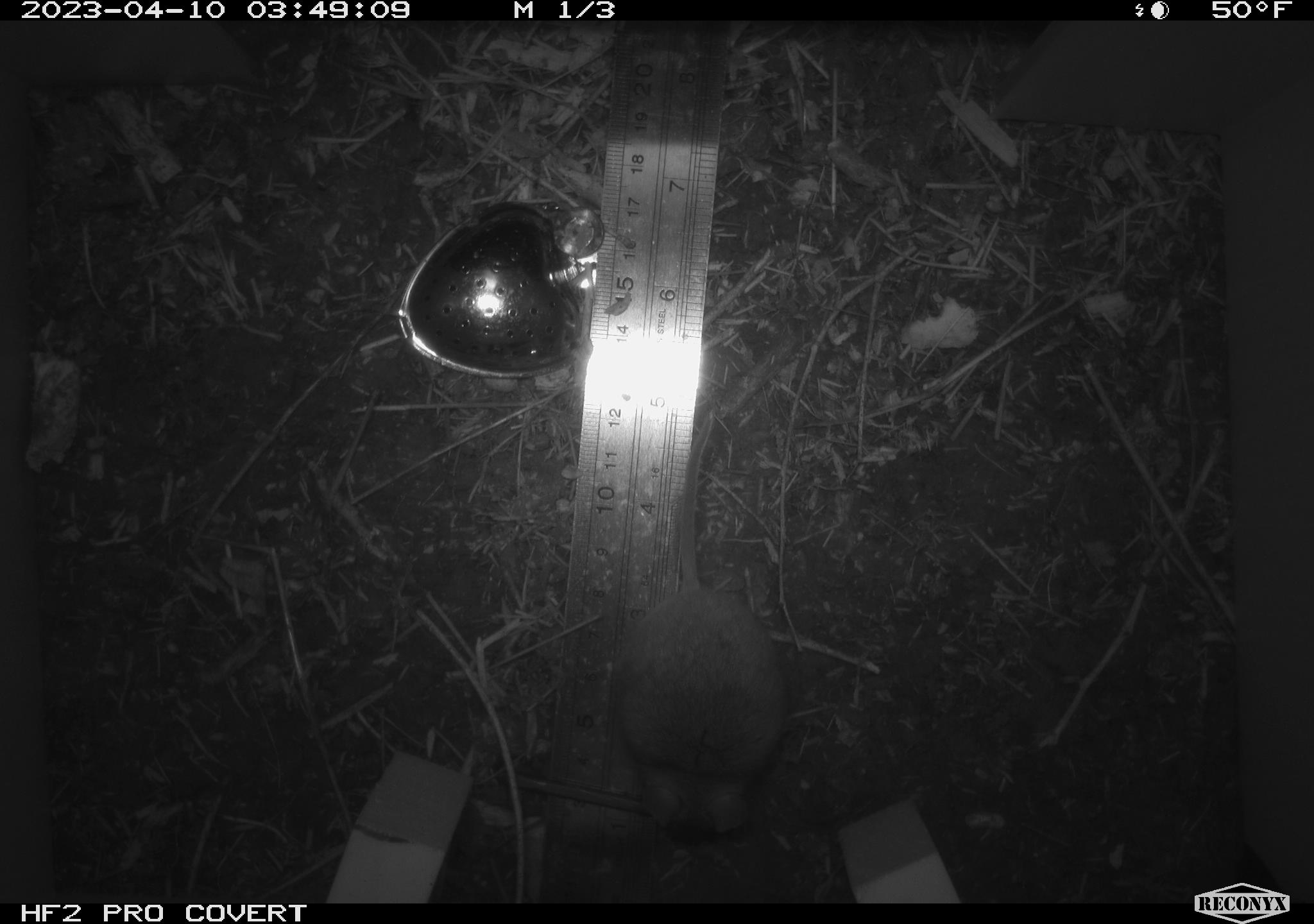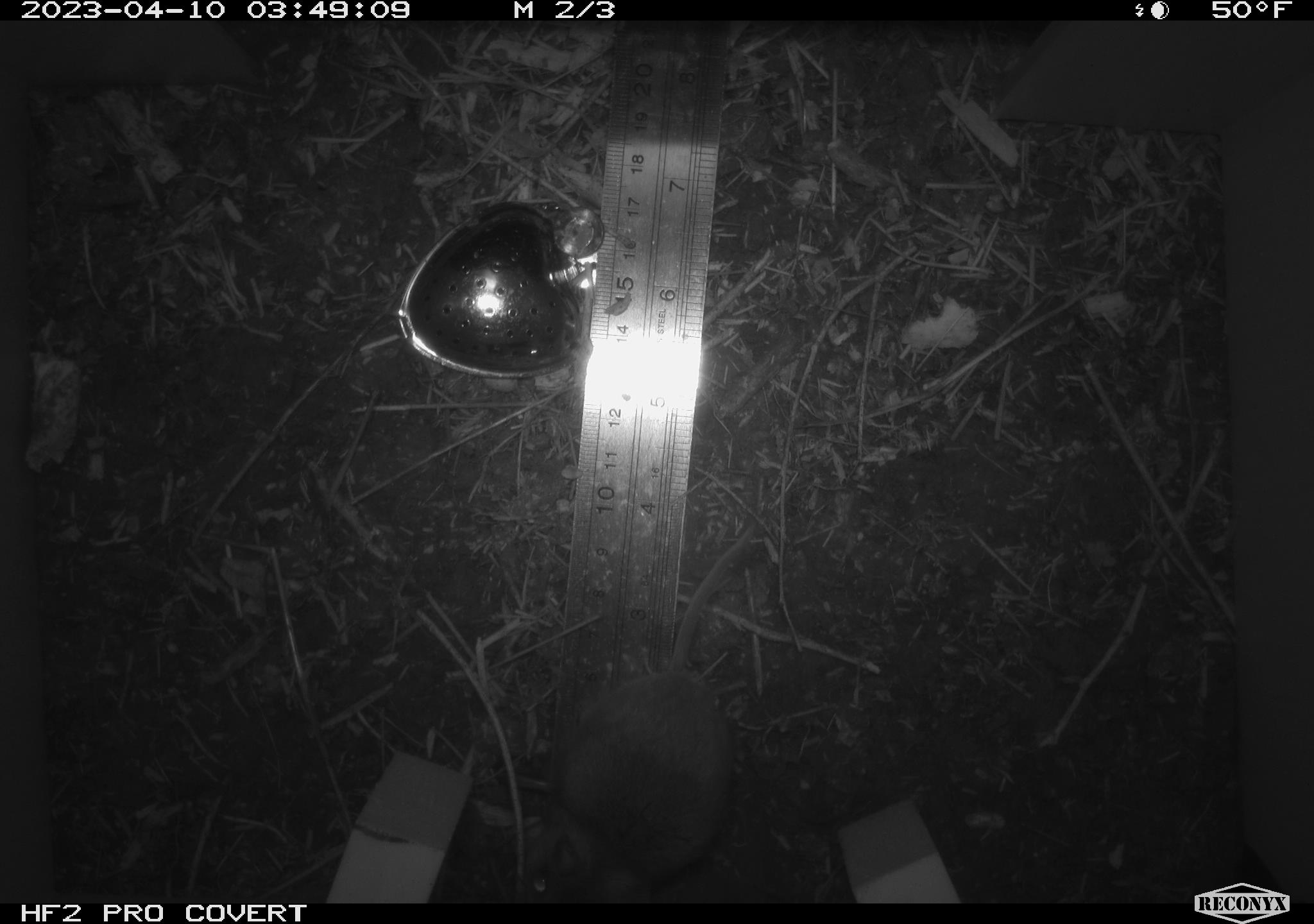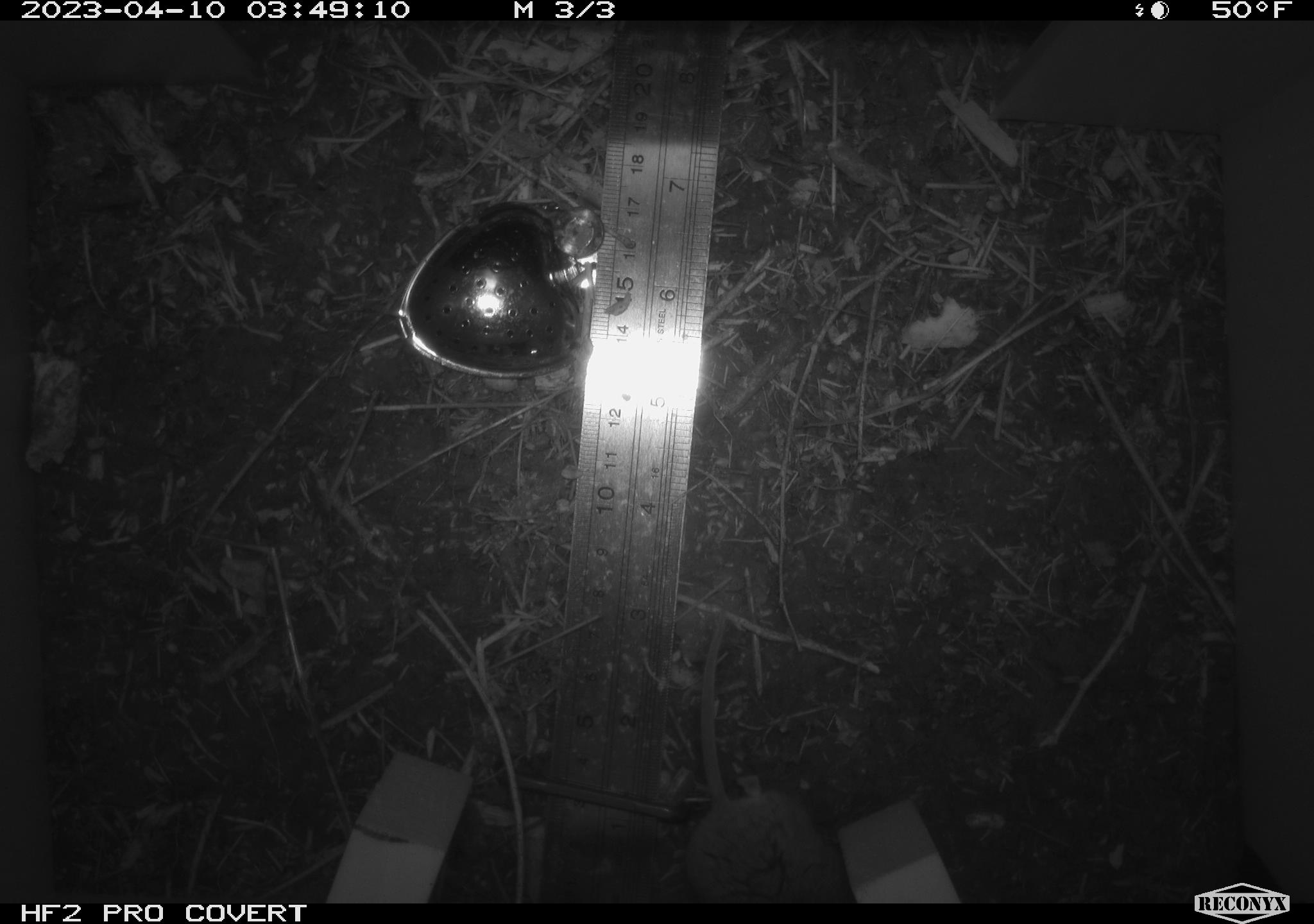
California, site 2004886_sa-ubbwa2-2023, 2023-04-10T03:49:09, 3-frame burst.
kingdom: Animalia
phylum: Chordata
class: Mammalia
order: Rodentia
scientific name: Rodentia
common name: mouse species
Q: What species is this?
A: Mouse species (Rodentia).